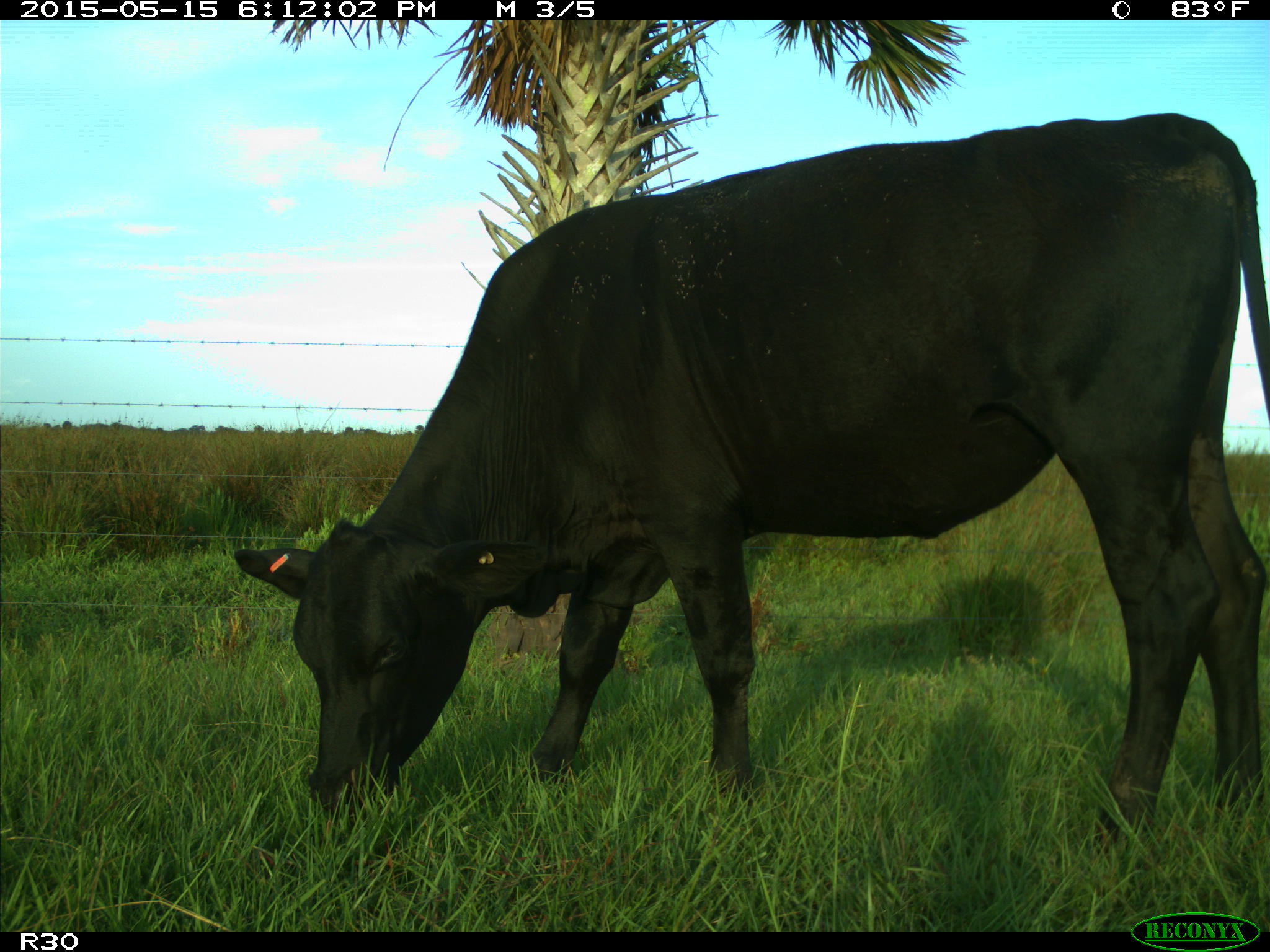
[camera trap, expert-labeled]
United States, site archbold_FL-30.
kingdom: Animalia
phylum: Chordata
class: Mammalia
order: Artiodactyla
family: Bovidae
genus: Bos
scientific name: Bos taurus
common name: domestic cow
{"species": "Bos taurus (domestic cow)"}